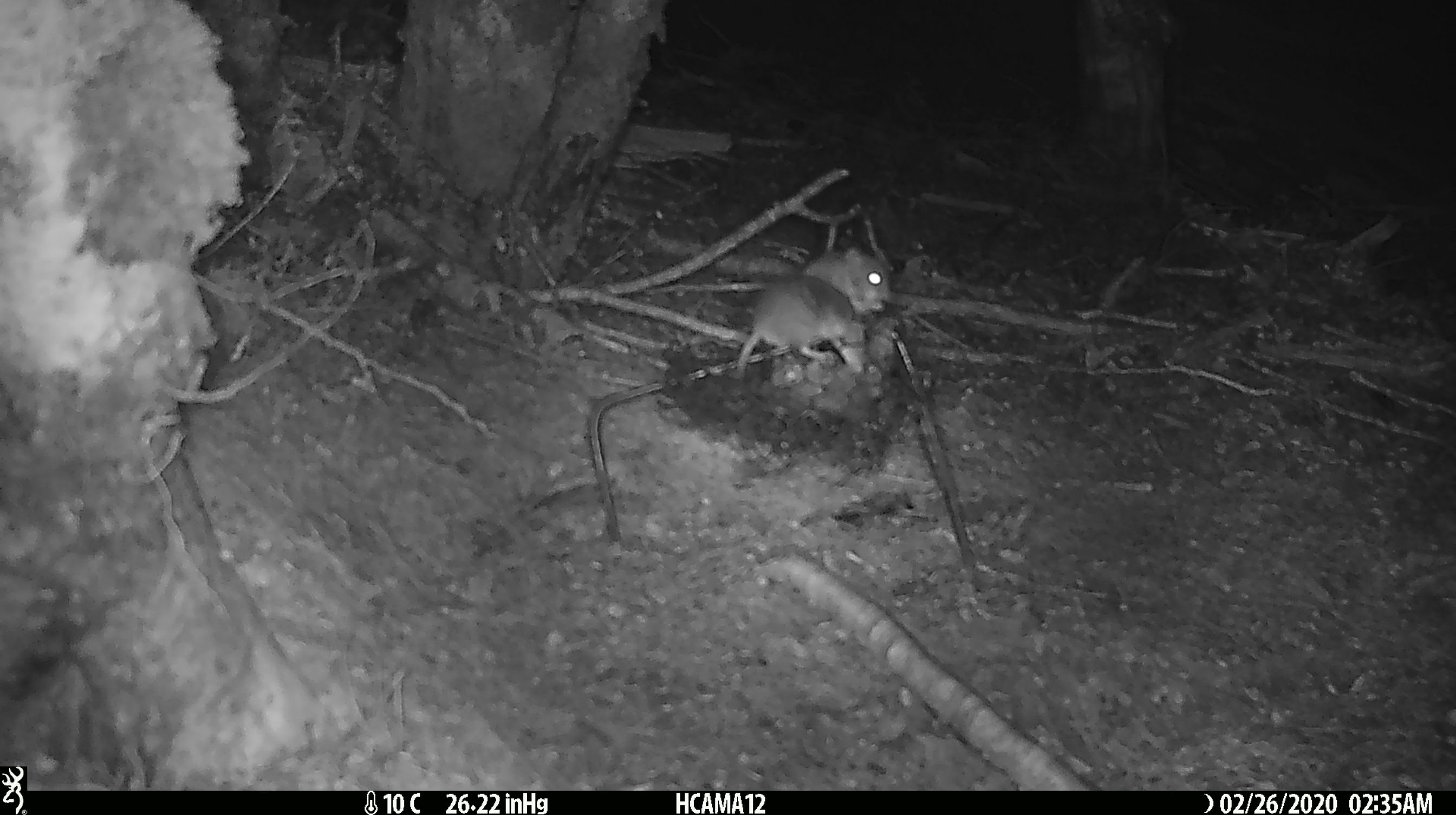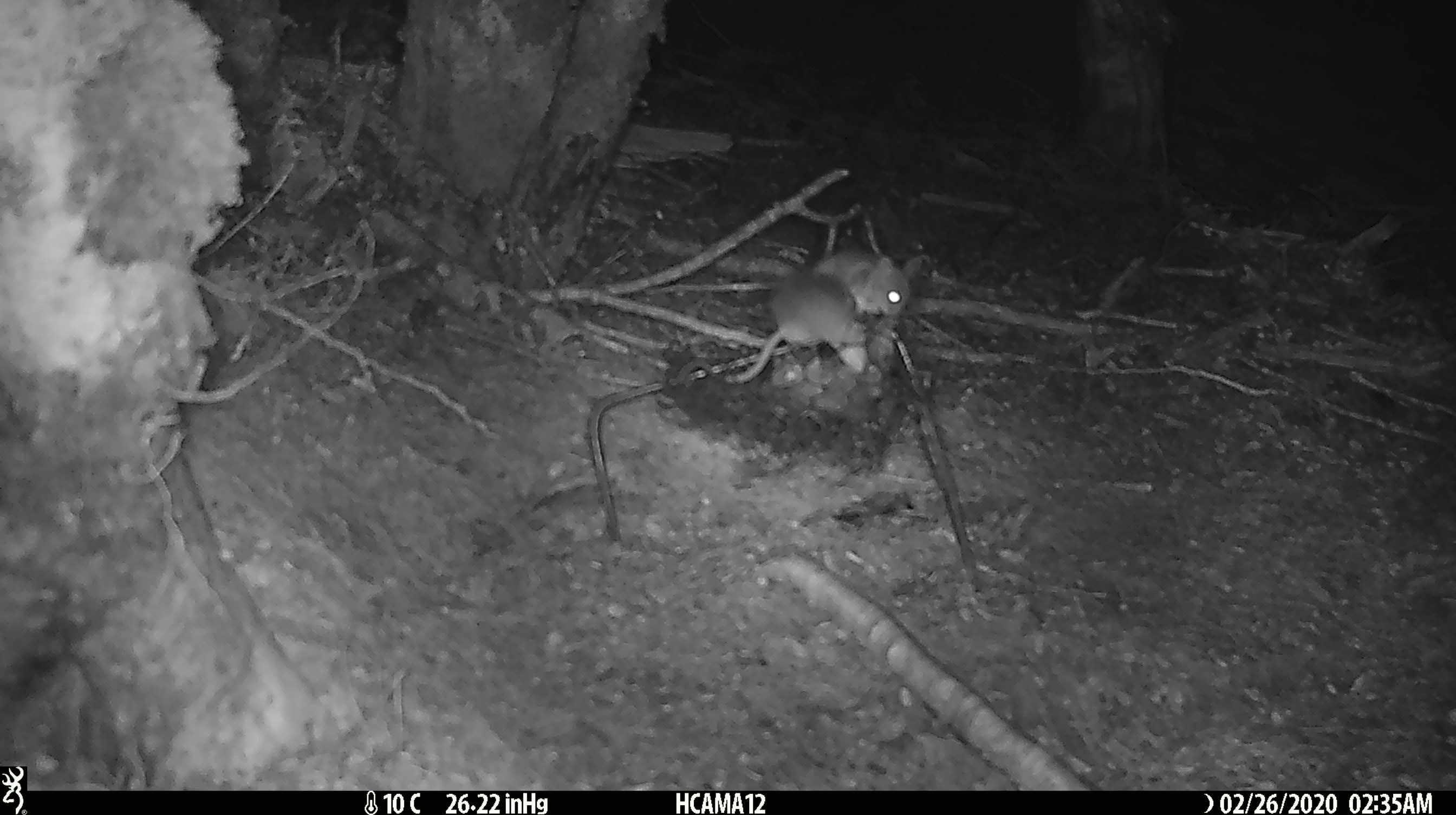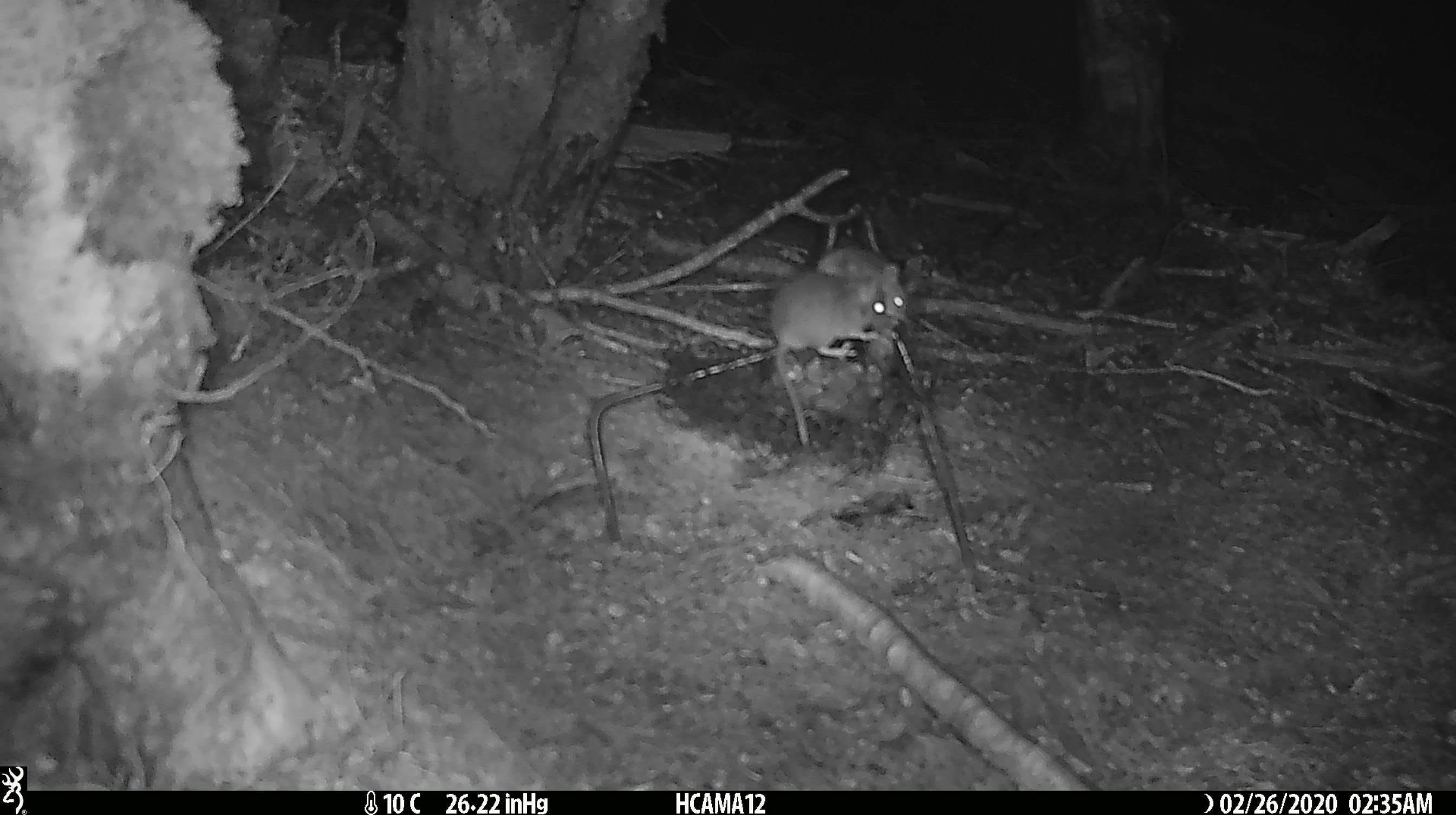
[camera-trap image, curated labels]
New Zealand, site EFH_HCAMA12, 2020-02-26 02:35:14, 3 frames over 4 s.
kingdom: Animalia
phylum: Chordata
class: Mammalia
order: Rodentia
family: Muridae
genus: Mus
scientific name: Mus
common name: mouse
Mouse (Mus).